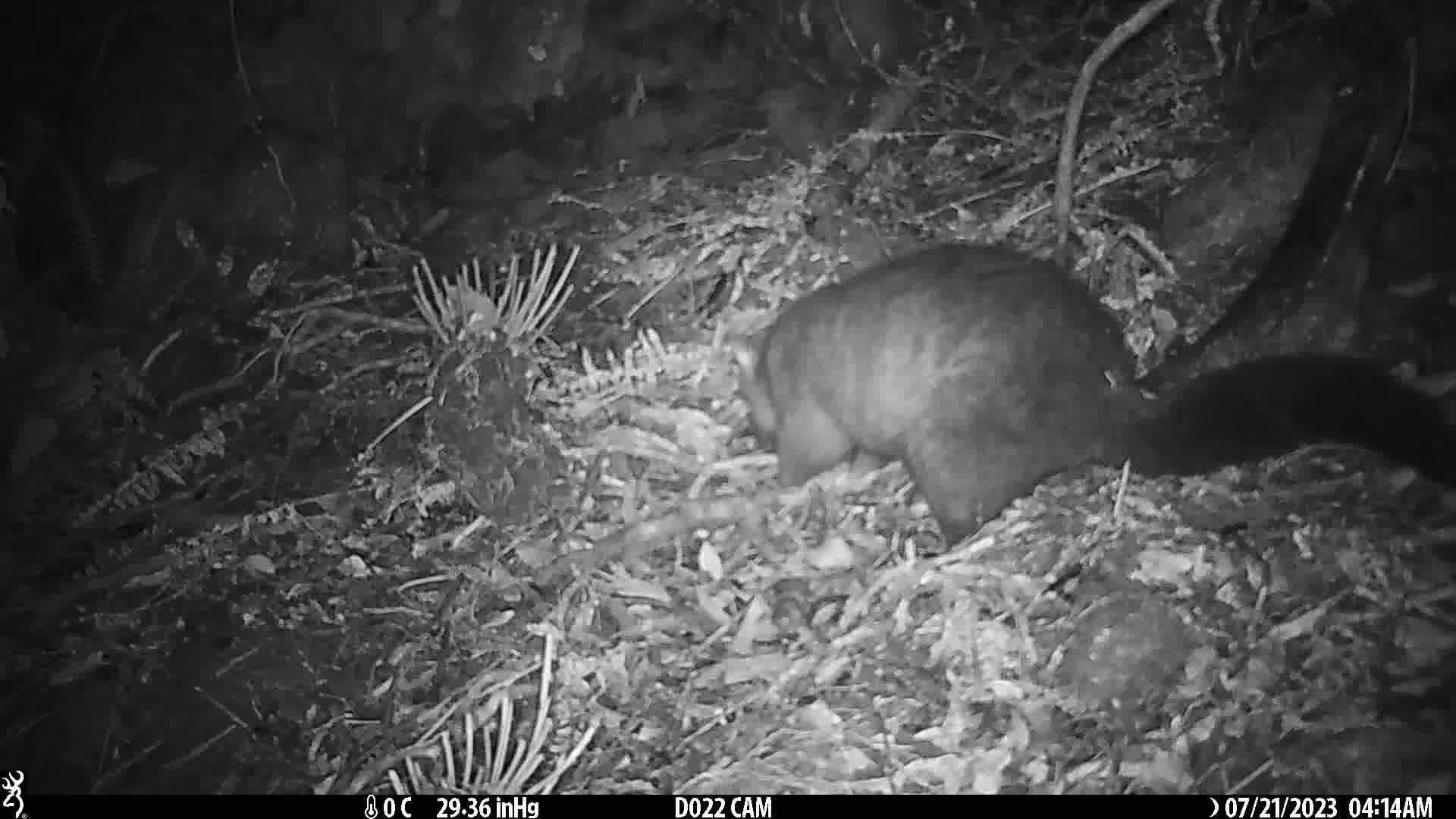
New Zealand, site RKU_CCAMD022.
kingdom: Animalia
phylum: Chordata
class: Mammalia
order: Diprotodontia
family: Phalangeridae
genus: Trichosurus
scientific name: Trichosurus vulpecula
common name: common brushtail possum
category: possum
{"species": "possum (common brushtail possum) (Trichosurus vulpecula)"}